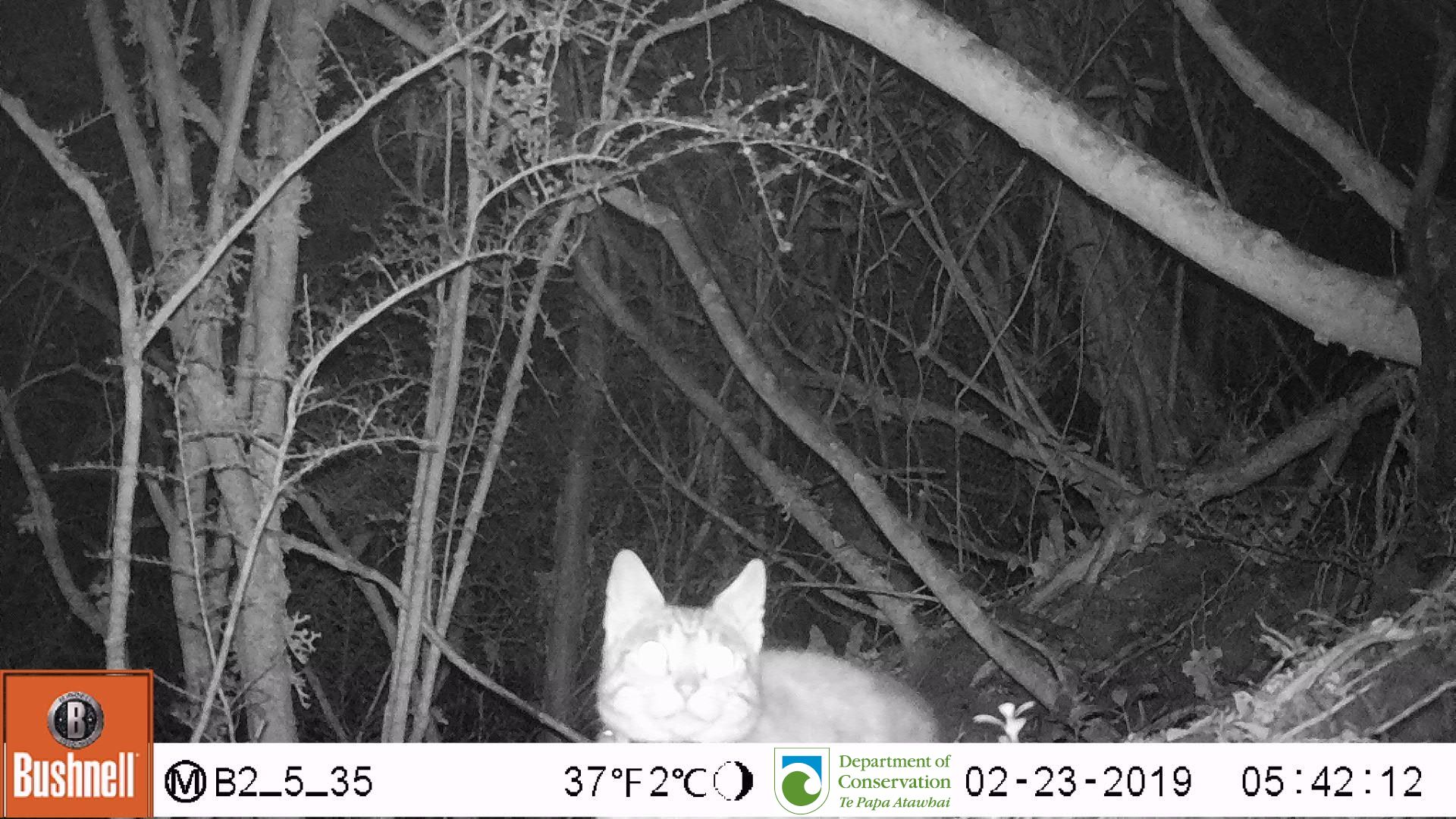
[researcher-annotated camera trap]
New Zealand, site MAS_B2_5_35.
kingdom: Animalia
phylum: Chordata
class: Mammalia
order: Carnivora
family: Felidae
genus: Felis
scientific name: Felis catus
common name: domestic cat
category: cat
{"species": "cat (domestic cat) (Felis catus)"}